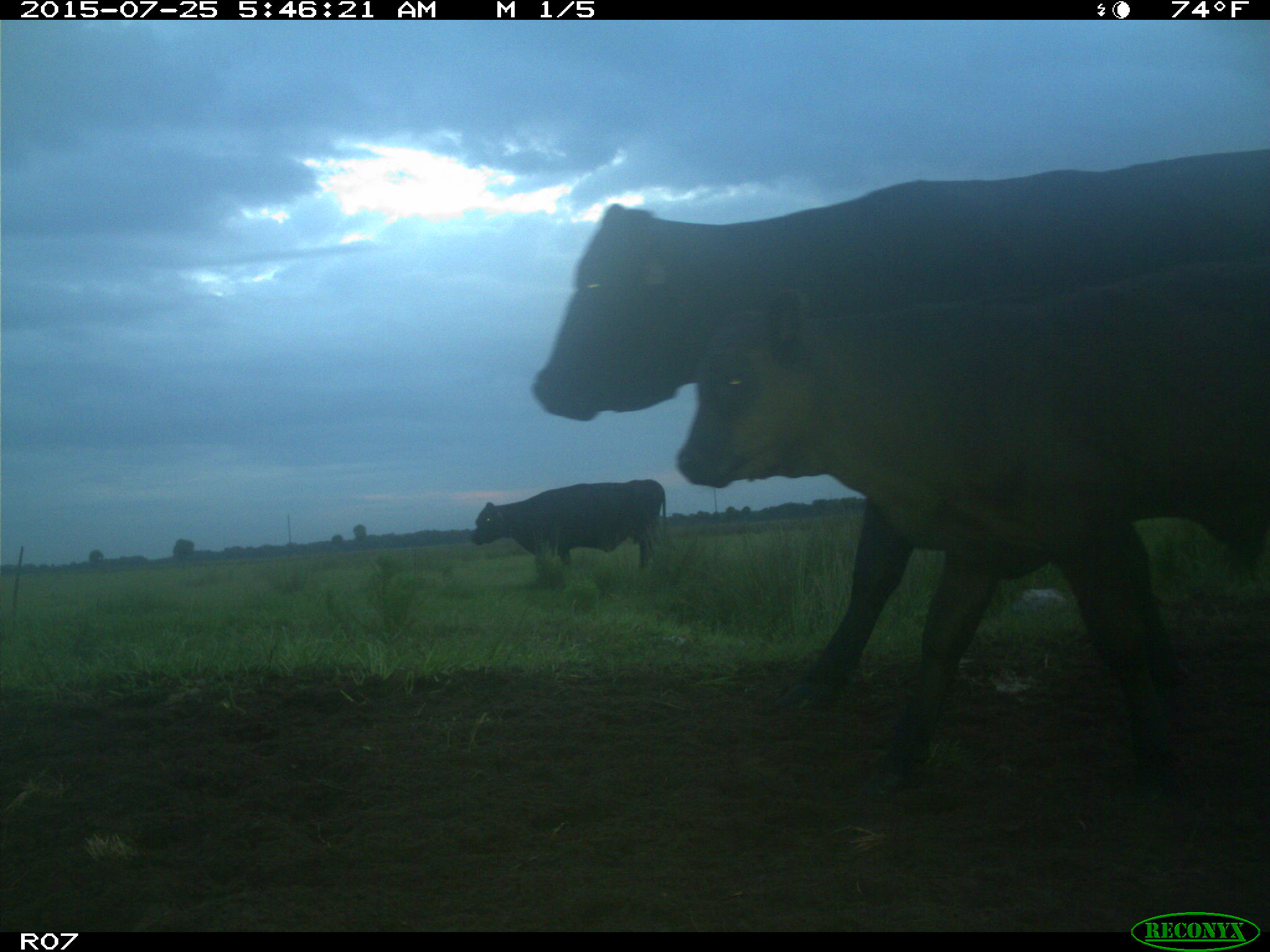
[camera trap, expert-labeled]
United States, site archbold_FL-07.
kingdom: Animalia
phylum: Chordata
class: Mammalia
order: Artiodactyla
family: Bovidae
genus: Bos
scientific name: Bos taurus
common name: domestic cow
Bos taurus (domestic cow).